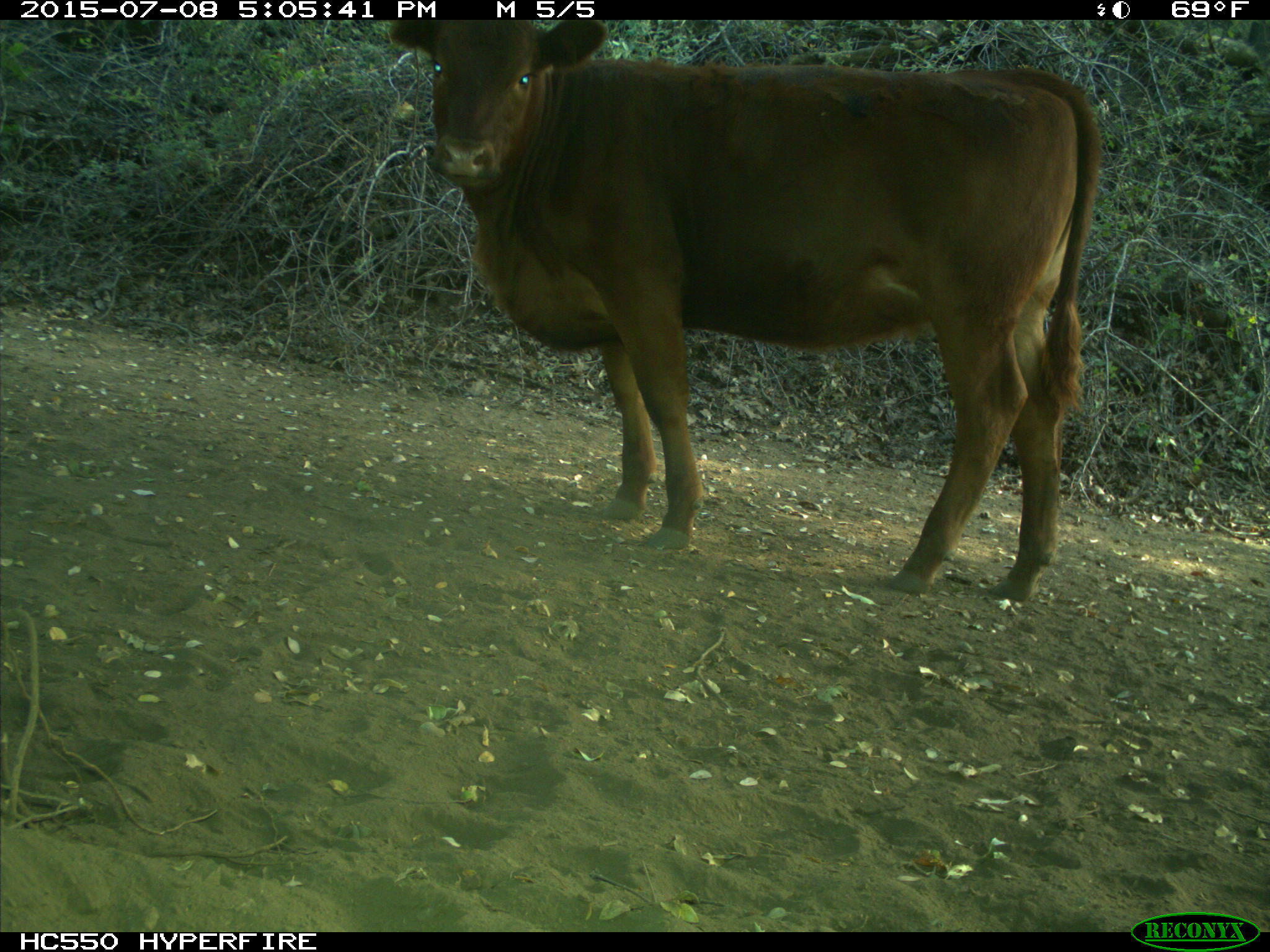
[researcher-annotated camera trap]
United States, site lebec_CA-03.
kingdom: Animalia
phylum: Chordata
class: Mammalia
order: Artiodactyla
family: Bovidae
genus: Bos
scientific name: Bos taurus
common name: domestic cow